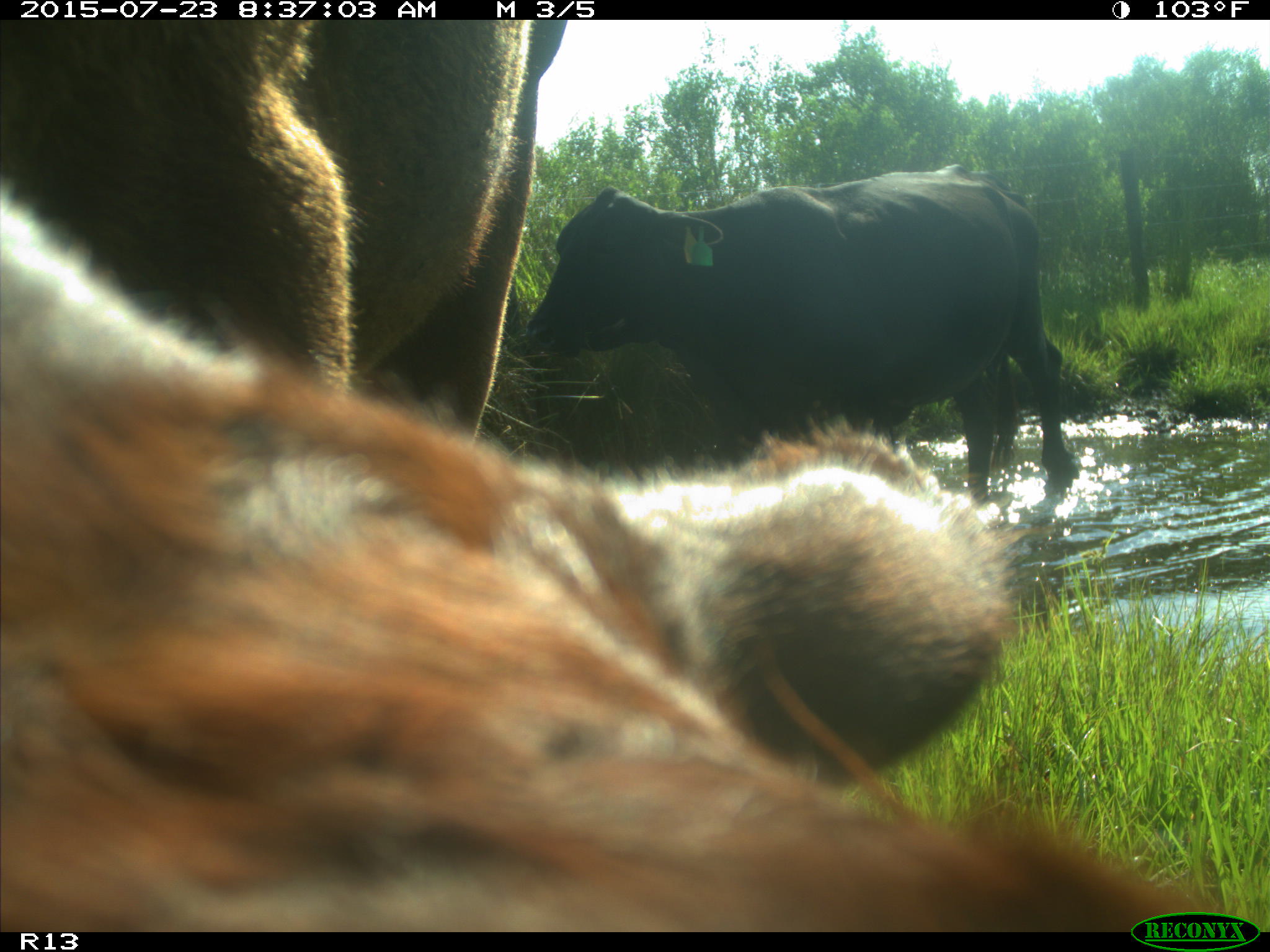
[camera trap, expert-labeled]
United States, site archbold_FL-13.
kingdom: Animalia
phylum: Chordata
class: Mammalia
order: Artiodactyla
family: Bovidae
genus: Bos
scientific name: Bos taurus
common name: domestic cow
Bos taurus (domestic cow).